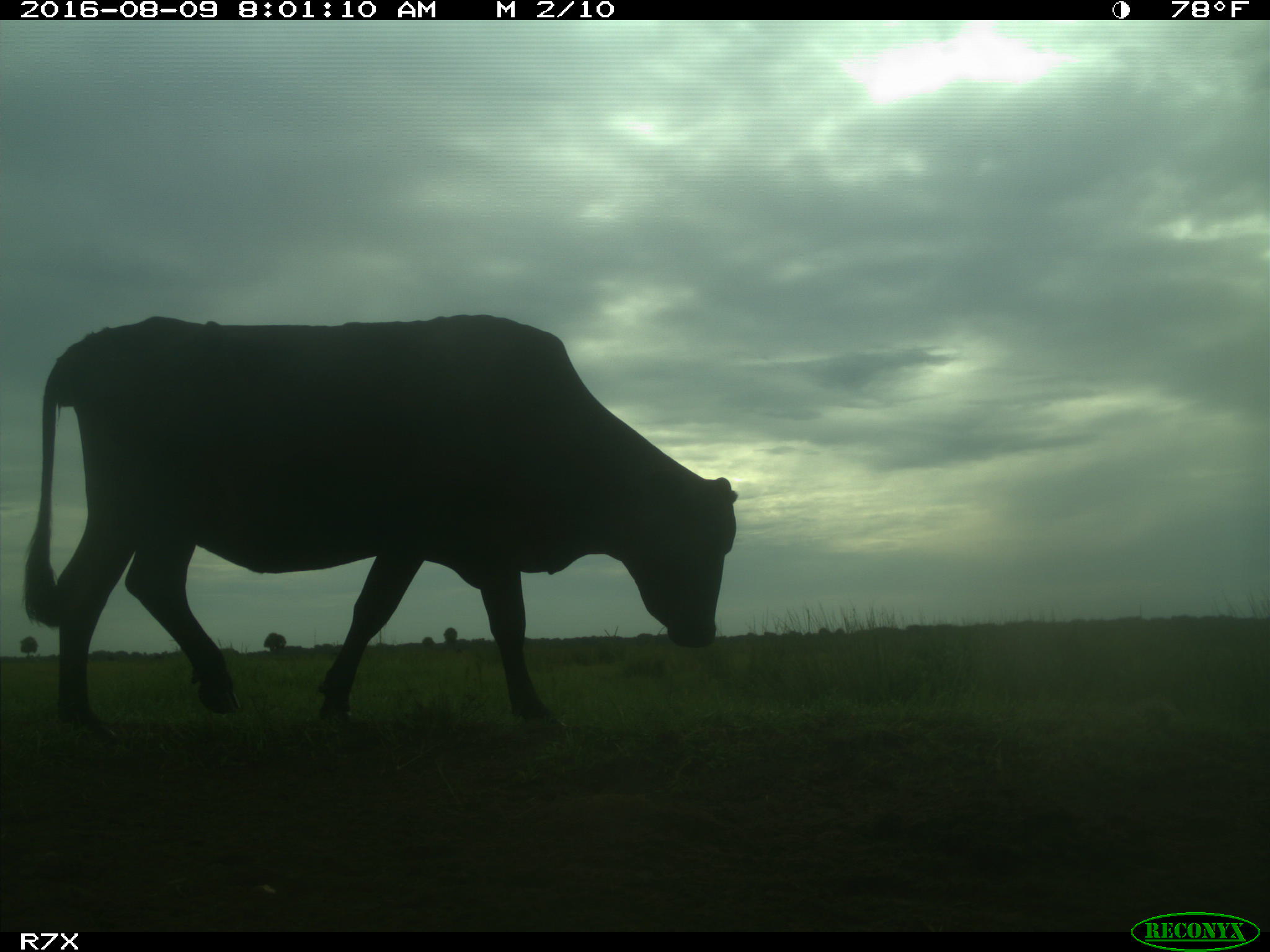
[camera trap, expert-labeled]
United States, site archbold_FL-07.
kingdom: Animalia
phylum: Chordata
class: Mammalia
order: Artiodactyla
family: Bovidae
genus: Bos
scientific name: Bos taurus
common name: domestic cow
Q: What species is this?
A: Bos taurus (domestic cow).